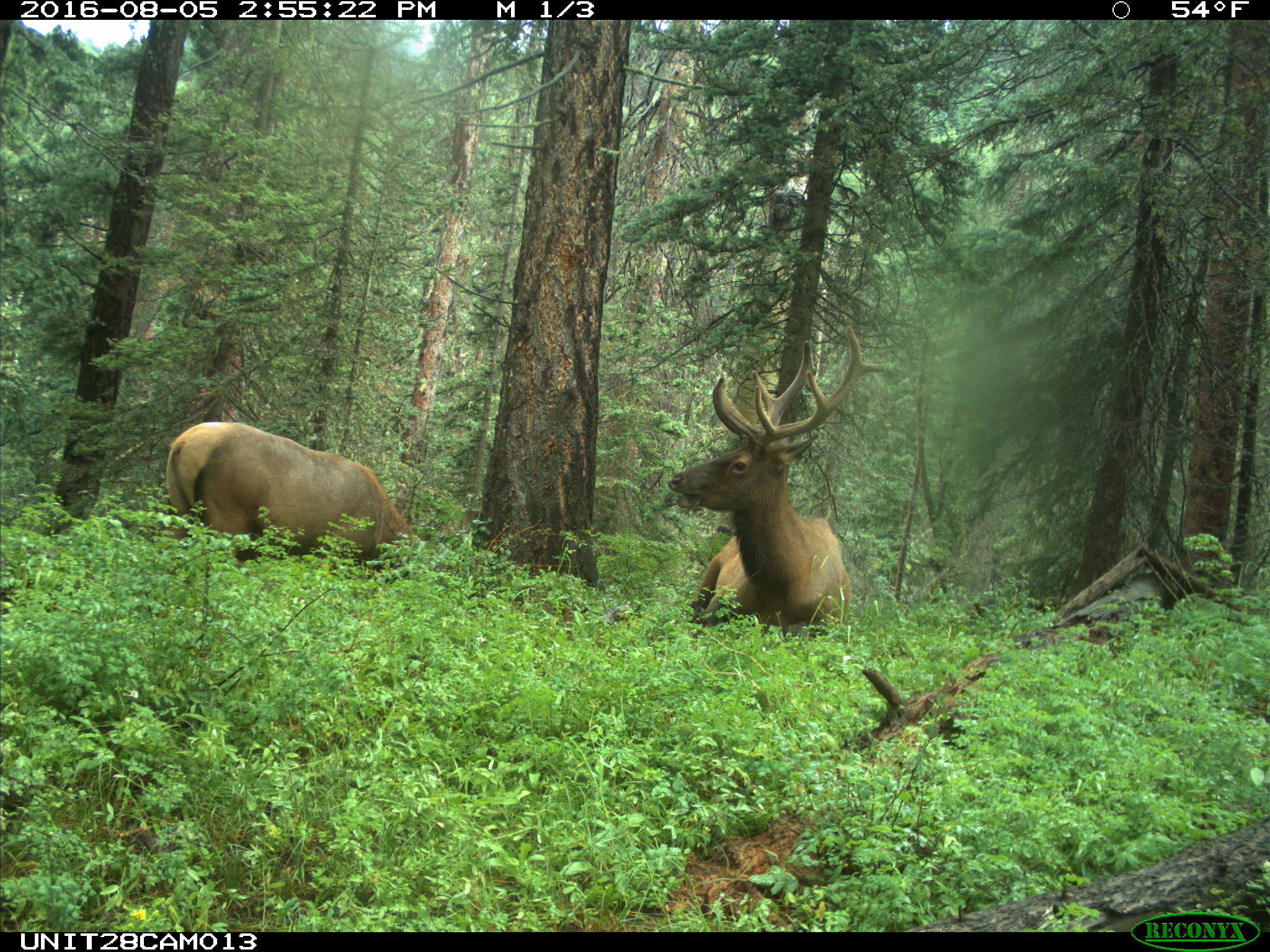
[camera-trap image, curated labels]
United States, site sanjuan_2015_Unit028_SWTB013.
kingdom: Animalia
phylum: Chordata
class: Mammalia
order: Artiodactyla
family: Cervidae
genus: Cervus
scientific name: Cervus elaphus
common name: red deer